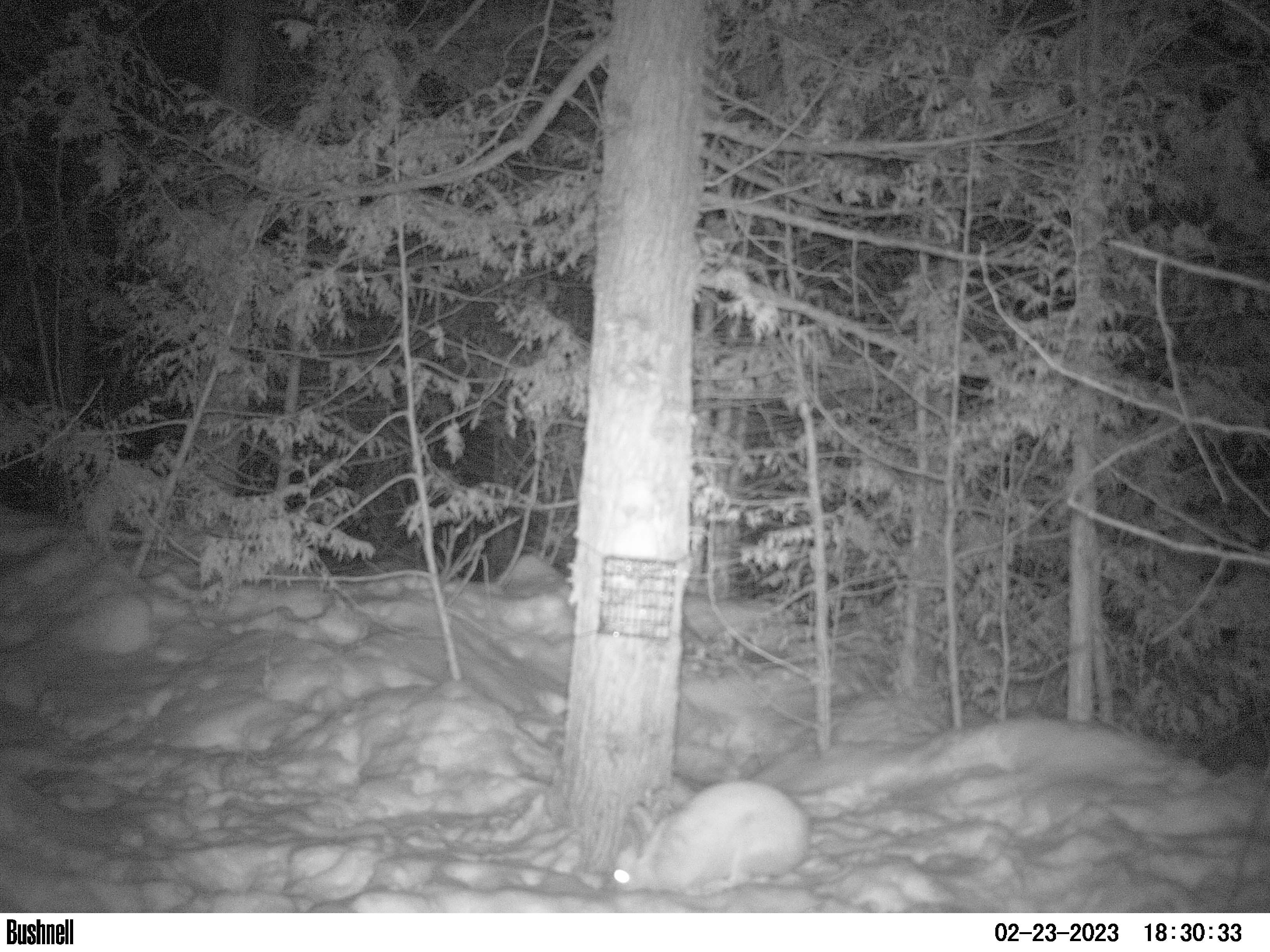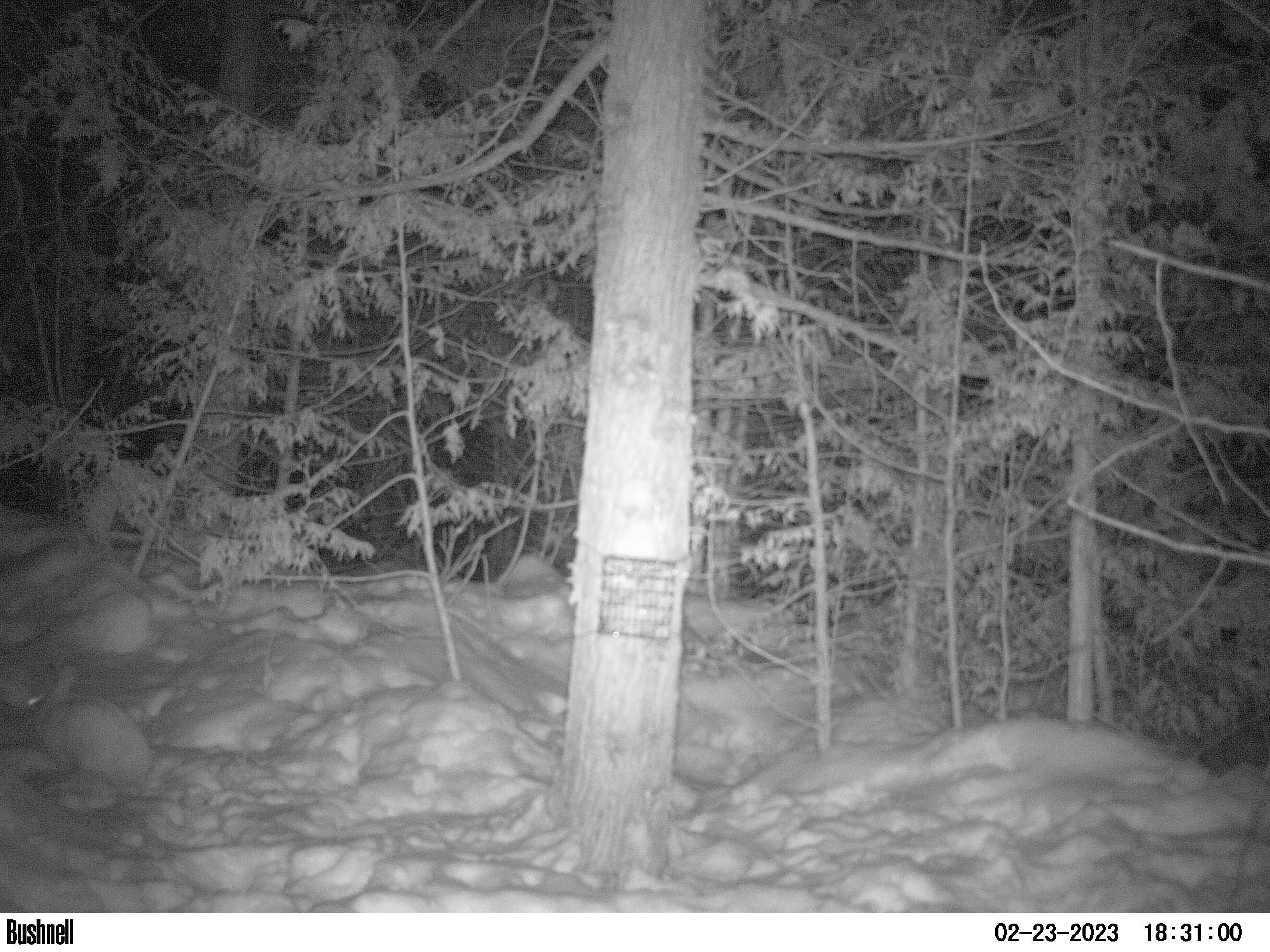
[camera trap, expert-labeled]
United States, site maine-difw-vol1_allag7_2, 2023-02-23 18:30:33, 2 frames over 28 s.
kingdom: Animalia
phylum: Chordata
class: Mammalia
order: Lagomorpha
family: Leporidae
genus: Lepus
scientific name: Lepus americanus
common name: snowshoe hare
Snowshoe hare (Lepus americanus).